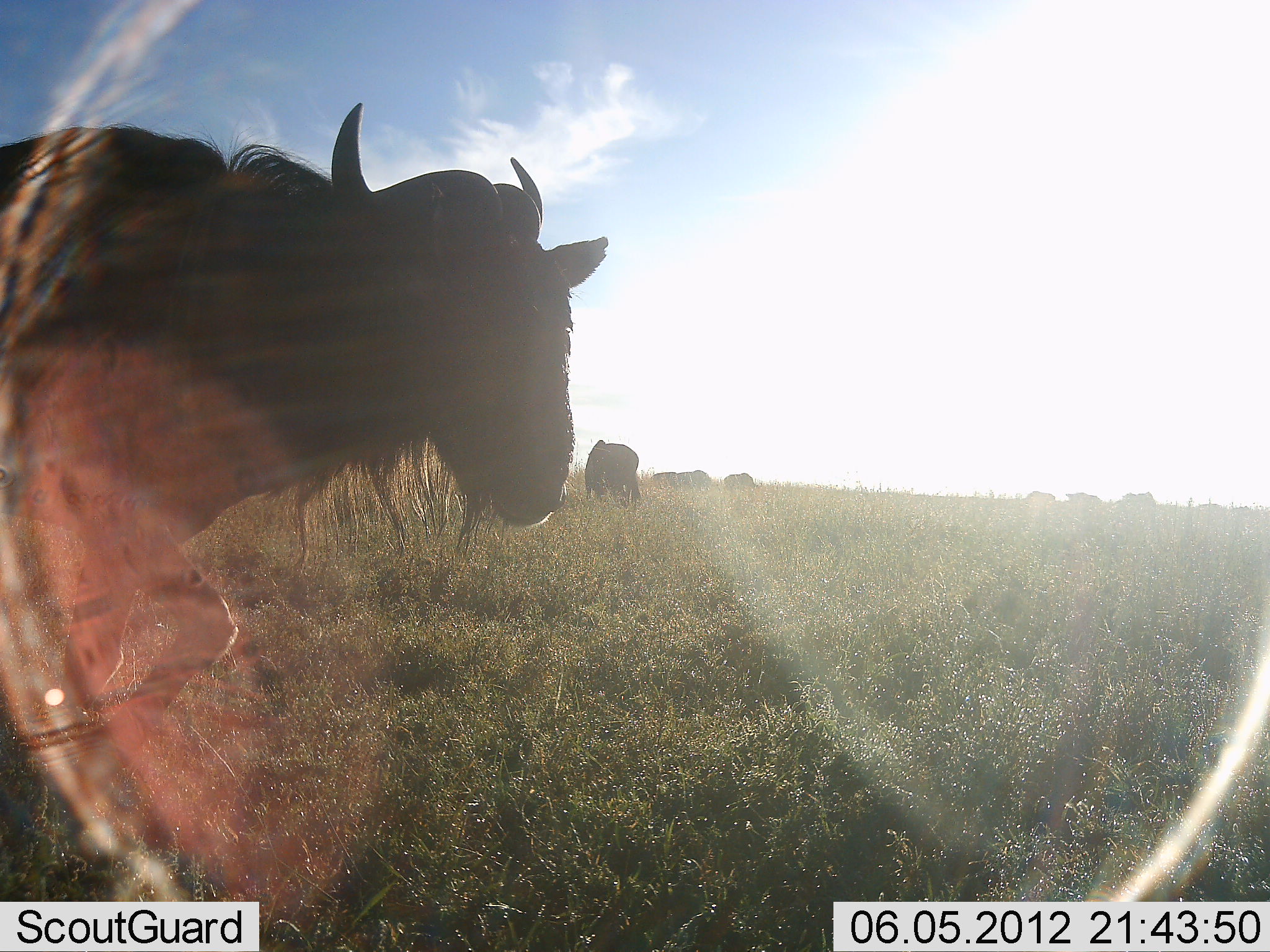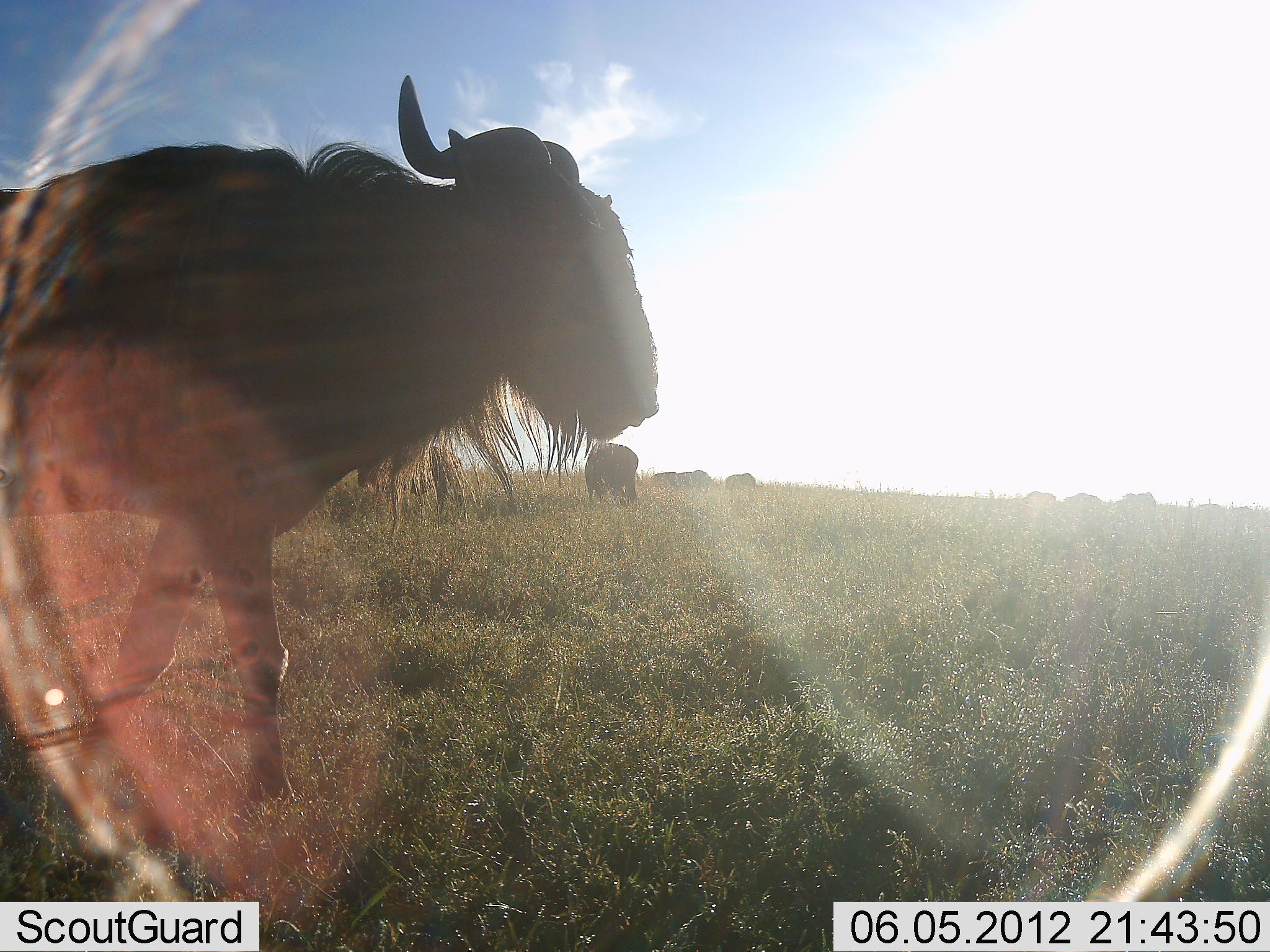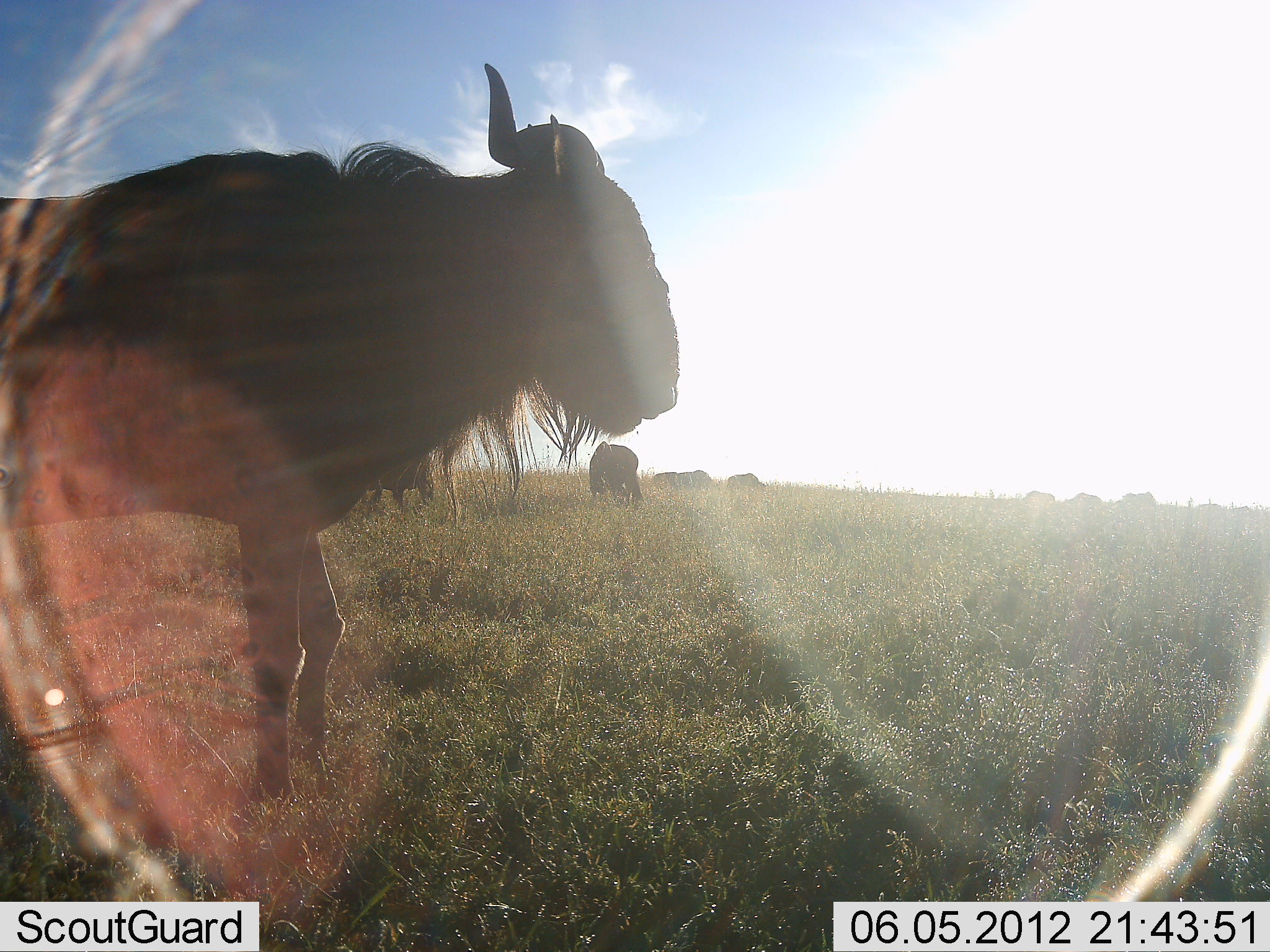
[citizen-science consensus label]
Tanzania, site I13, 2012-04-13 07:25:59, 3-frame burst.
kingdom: Animalia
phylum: Chordata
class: Mammalia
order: Artiodactyla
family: Bovidae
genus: Connochaetes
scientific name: Connochaetes taurinus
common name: blue wildebeest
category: wildebeest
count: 8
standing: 76%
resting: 7%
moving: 52%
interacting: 0%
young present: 3%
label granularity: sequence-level